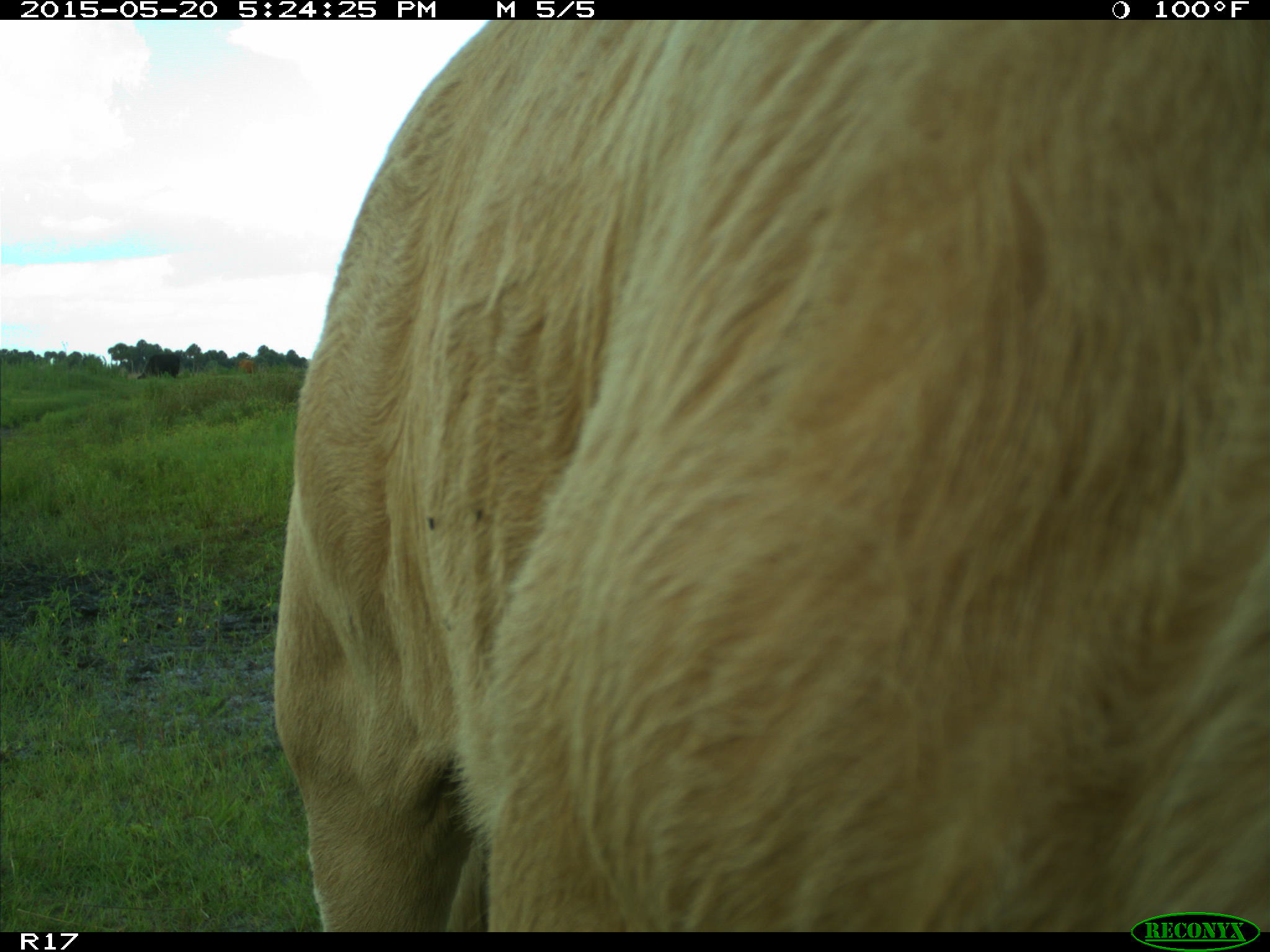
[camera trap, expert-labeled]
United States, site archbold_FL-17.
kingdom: Animalia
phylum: Chordata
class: Mammalia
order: Artiodactyla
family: Bovidae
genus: Bos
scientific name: Bos taurus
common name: domestic cow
Bos taurus (domestic cow).